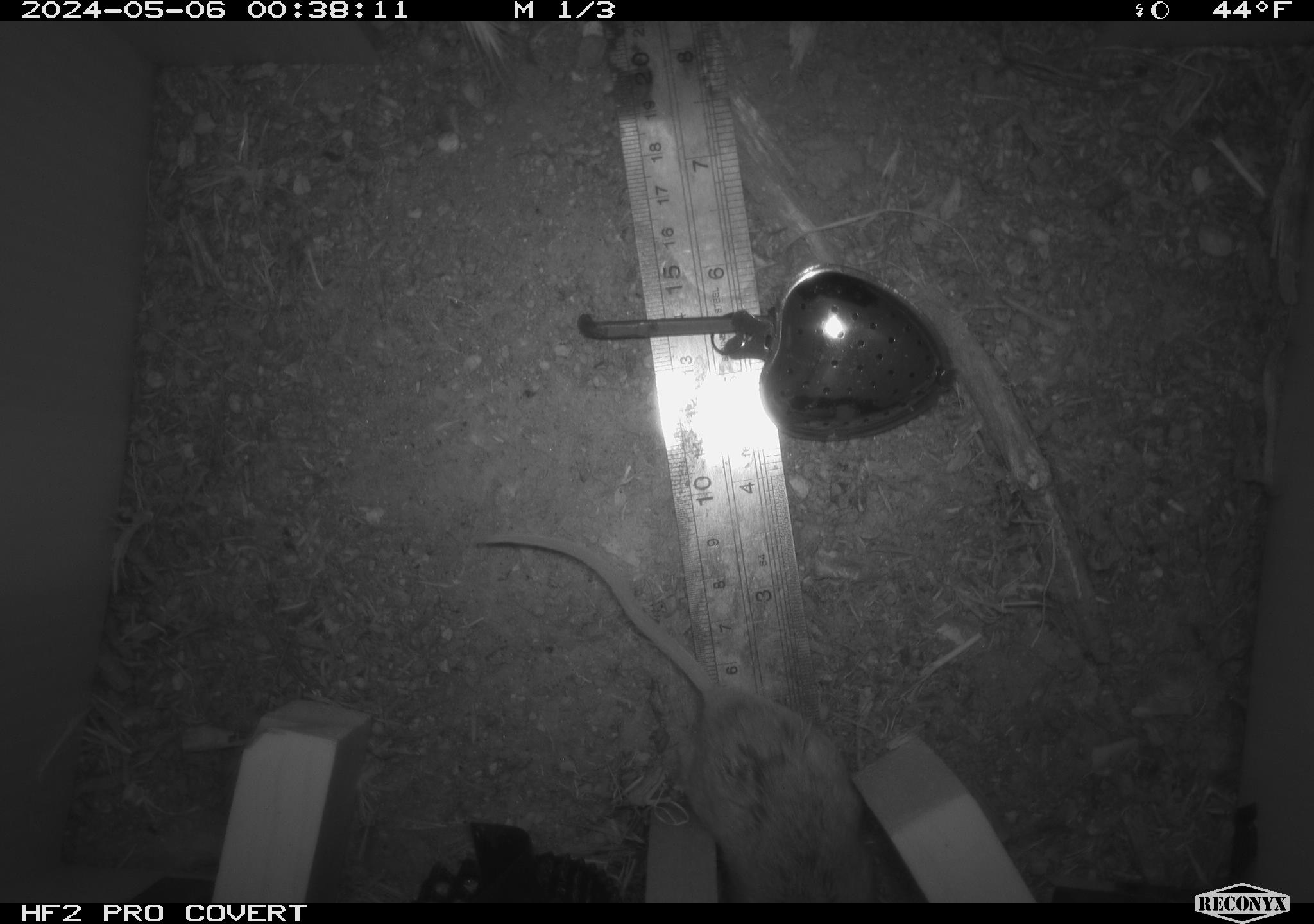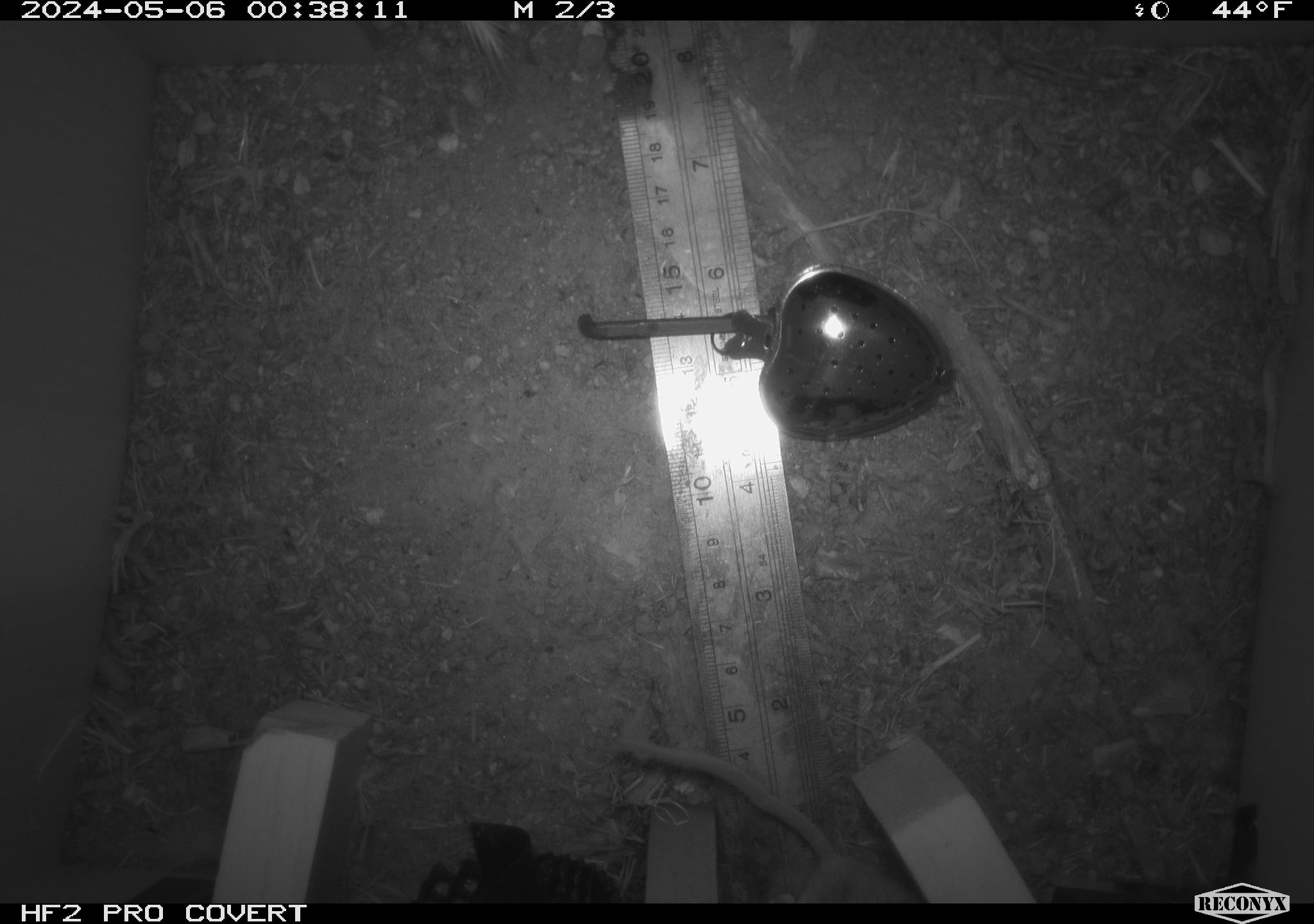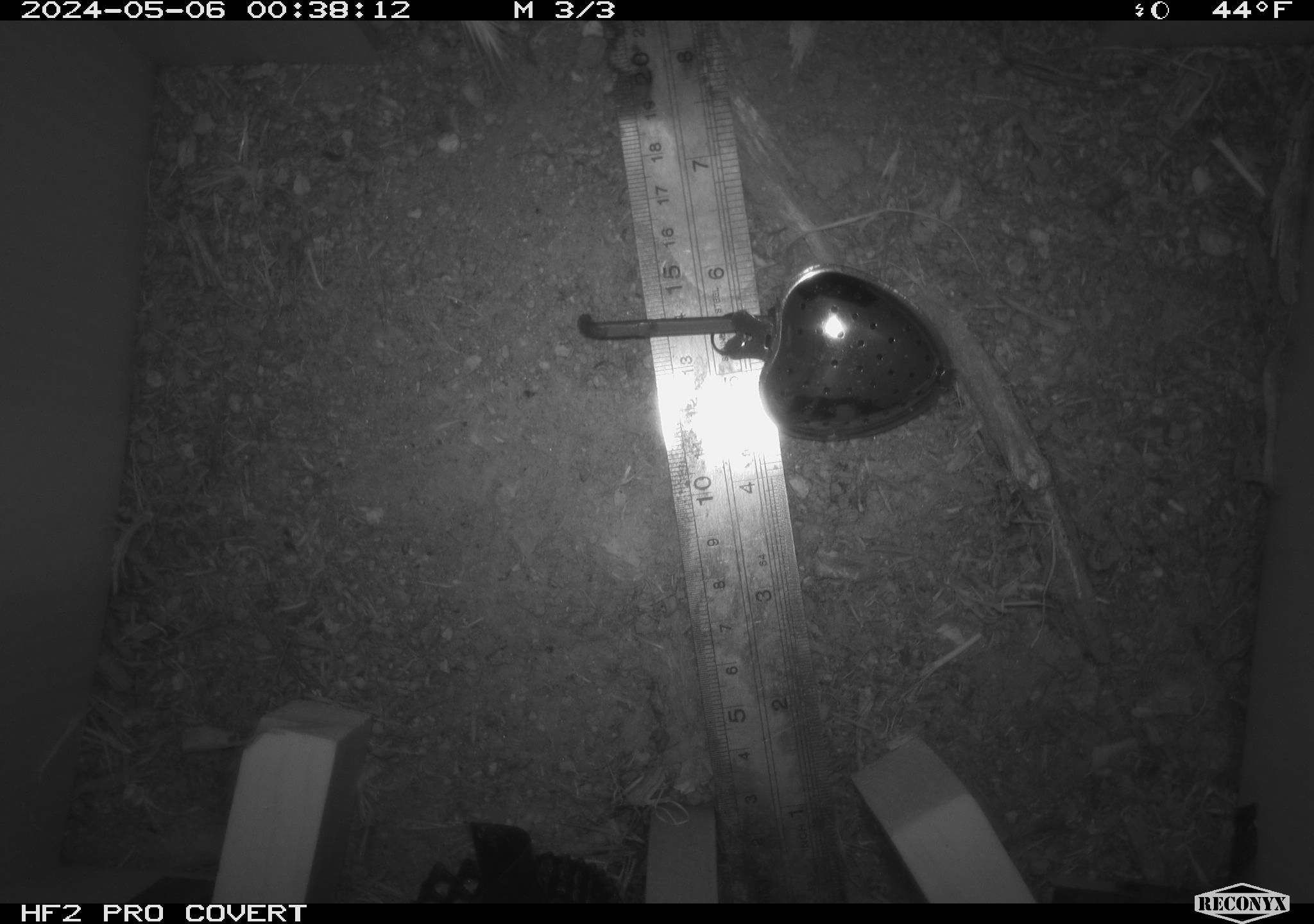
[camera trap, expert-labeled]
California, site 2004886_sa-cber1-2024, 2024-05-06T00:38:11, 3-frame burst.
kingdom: Animalia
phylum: Chordata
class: Mammalia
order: Rodentia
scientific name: Rodentia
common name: mouse species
Mouse species (Rodentia).